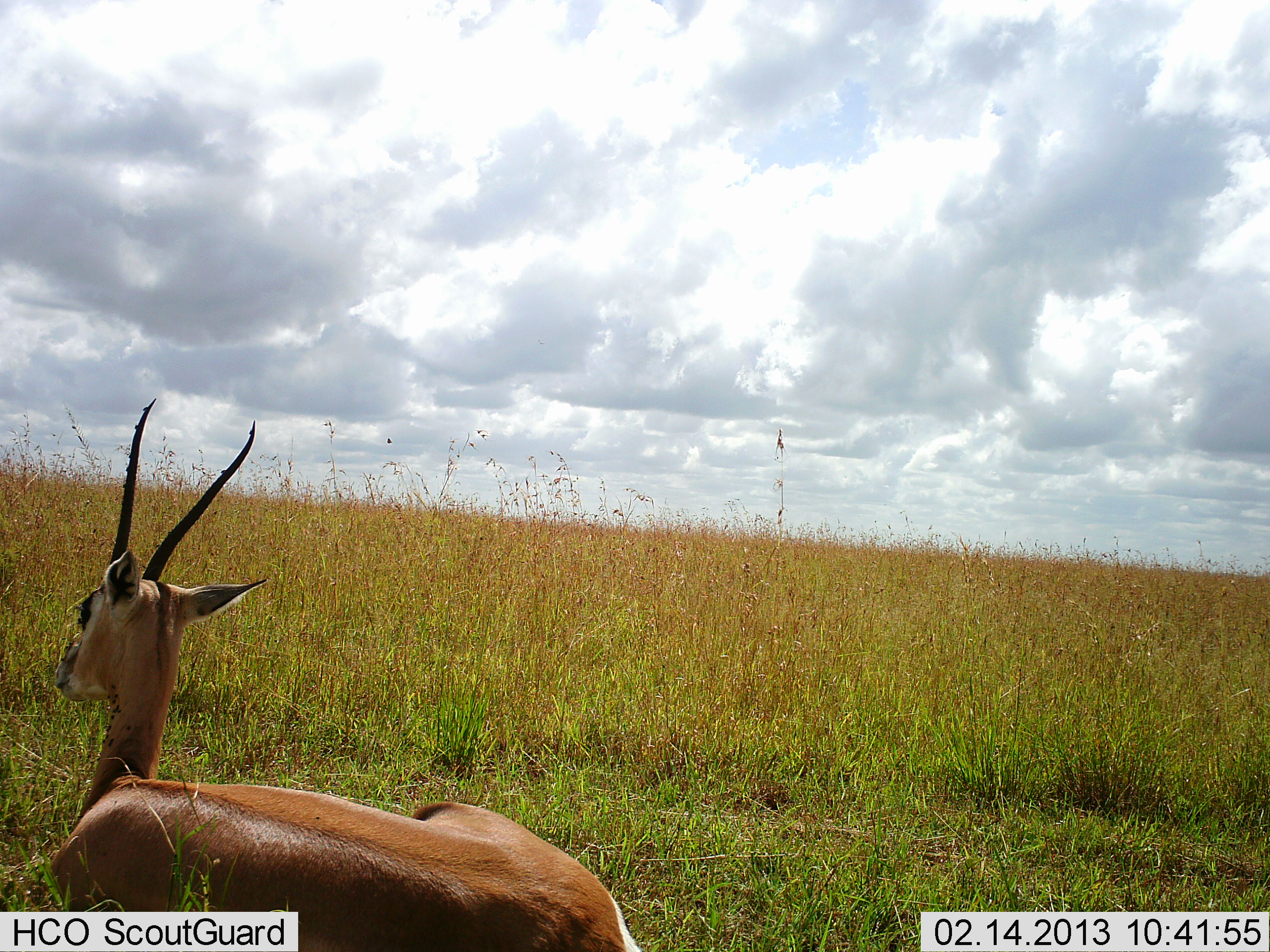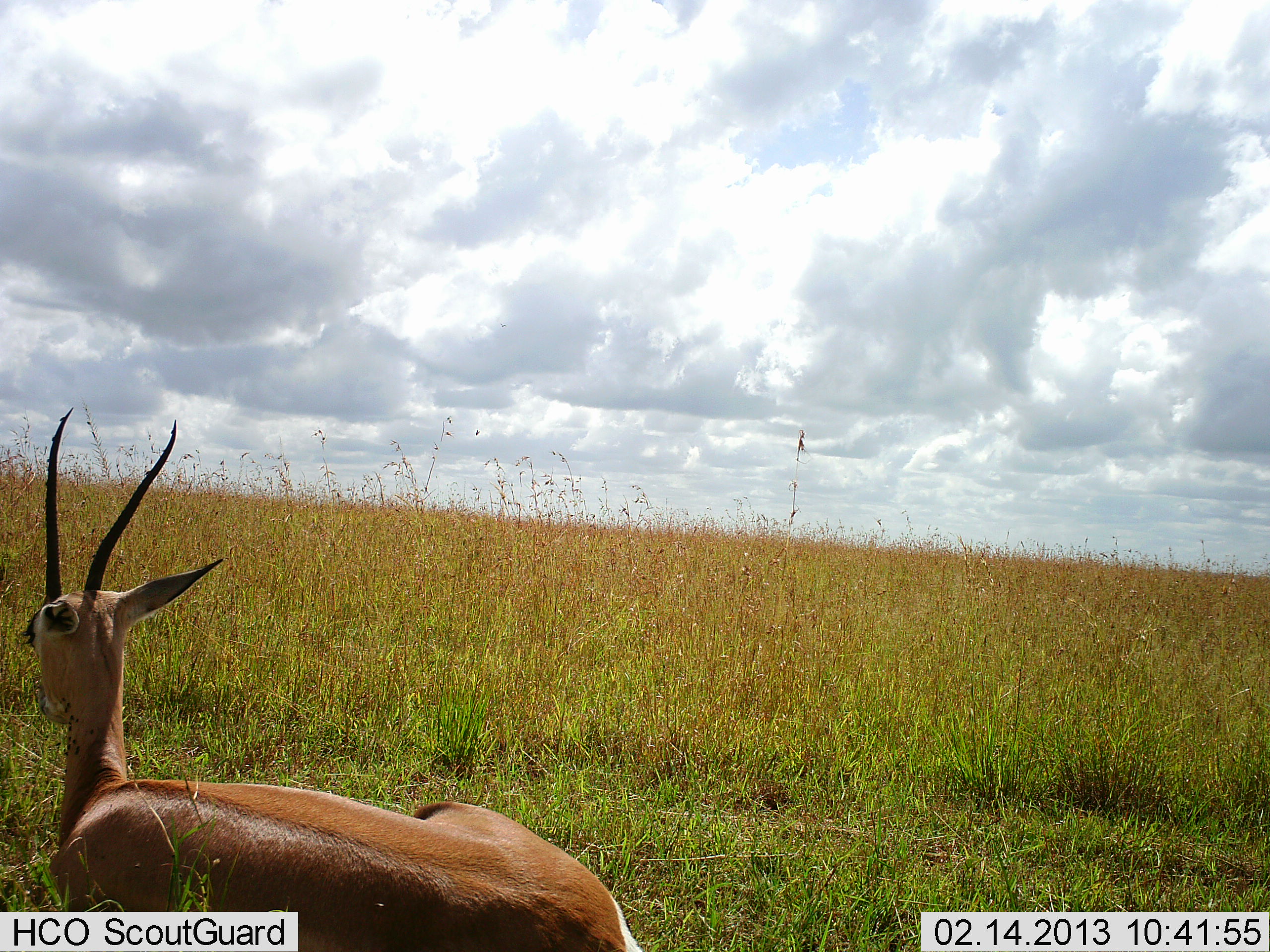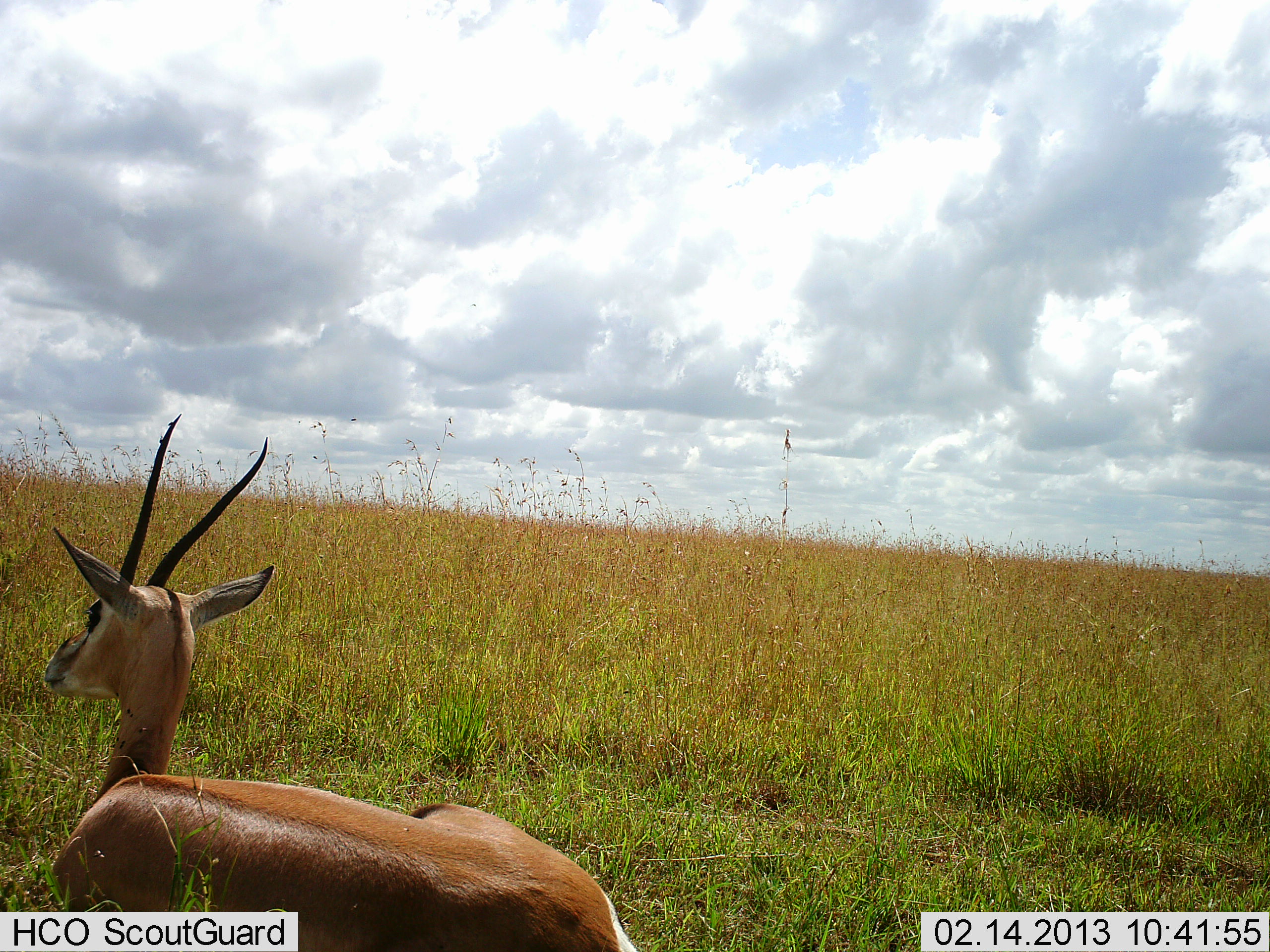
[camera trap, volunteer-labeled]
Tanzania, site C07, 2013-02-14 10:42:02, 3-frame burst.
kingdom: Animalia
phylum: Chordata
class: Mammalia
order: Artiodactyla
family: Bovidae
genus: Nanger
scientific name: Nanger granti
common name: grant's gazelle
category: gazellegrants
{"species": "gazellegrants (grant's gazelle) (Nanger granti)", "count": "1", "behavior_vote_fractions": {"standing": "17%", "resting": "83%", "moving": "0%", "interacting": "0%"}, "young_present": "0%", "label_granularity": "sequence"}